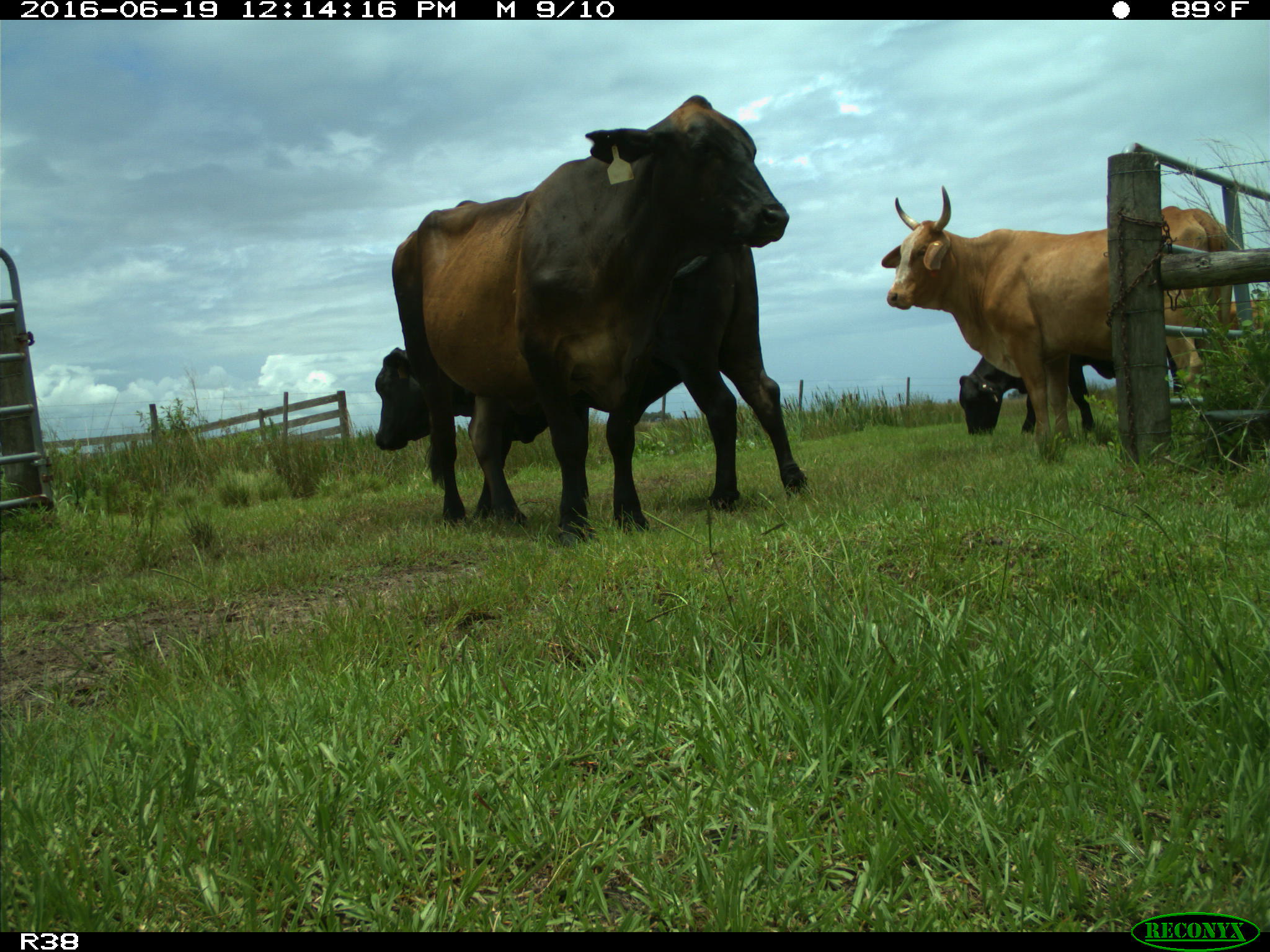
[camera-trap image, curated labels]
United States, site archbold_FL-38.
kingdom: Animalia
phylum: Chordata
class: Mammalia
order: Artiodactyla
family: Bovidae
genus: Bos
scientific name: Bos taurus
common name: domestic cow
Bos taurus (domestic cow).